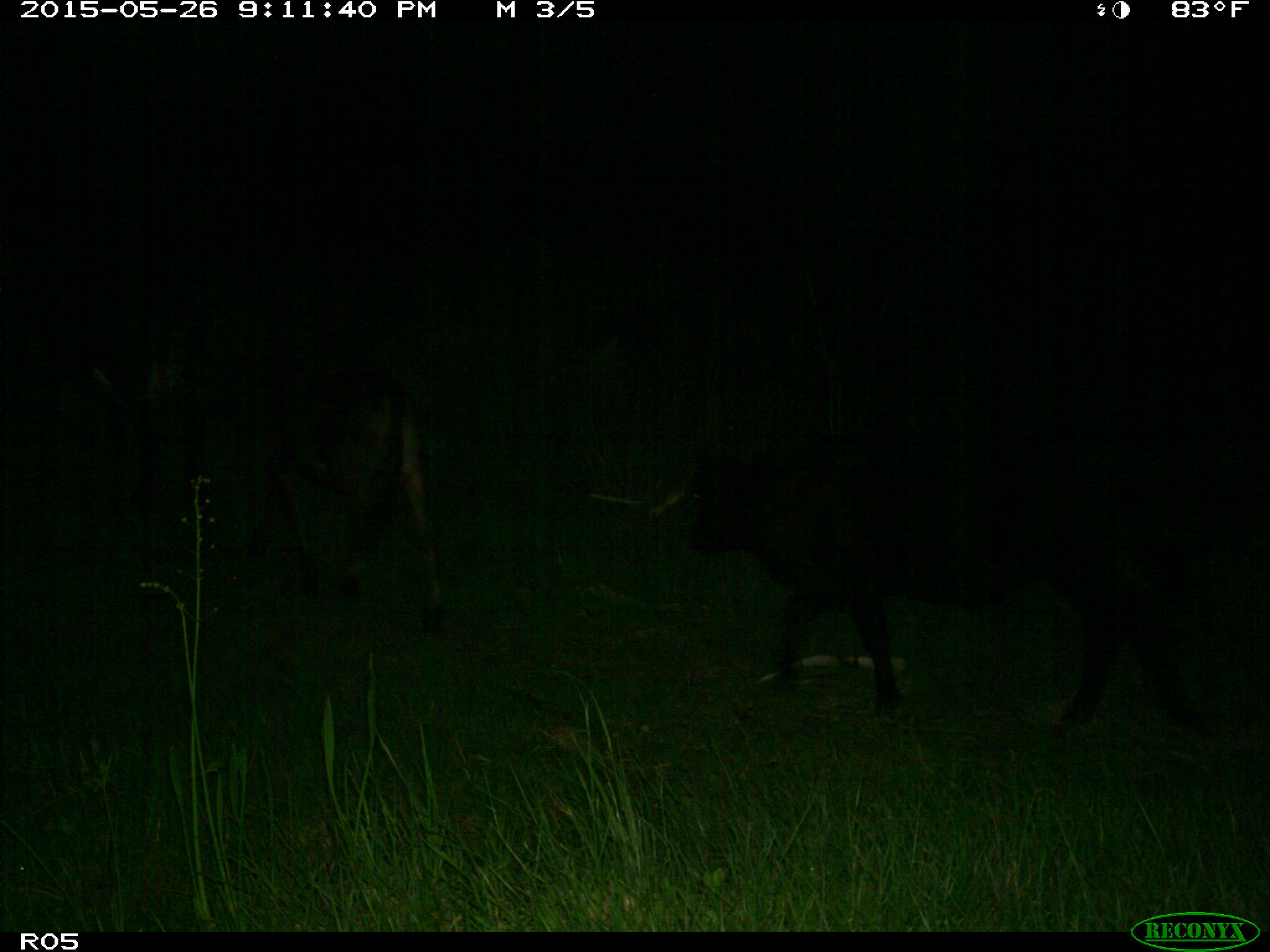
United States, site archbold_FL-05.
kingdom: Animalia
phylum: Chordata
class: Mammalia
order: Artiodactyla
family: Bovidae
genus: Bos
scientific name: Bos taurus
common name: domestic cow